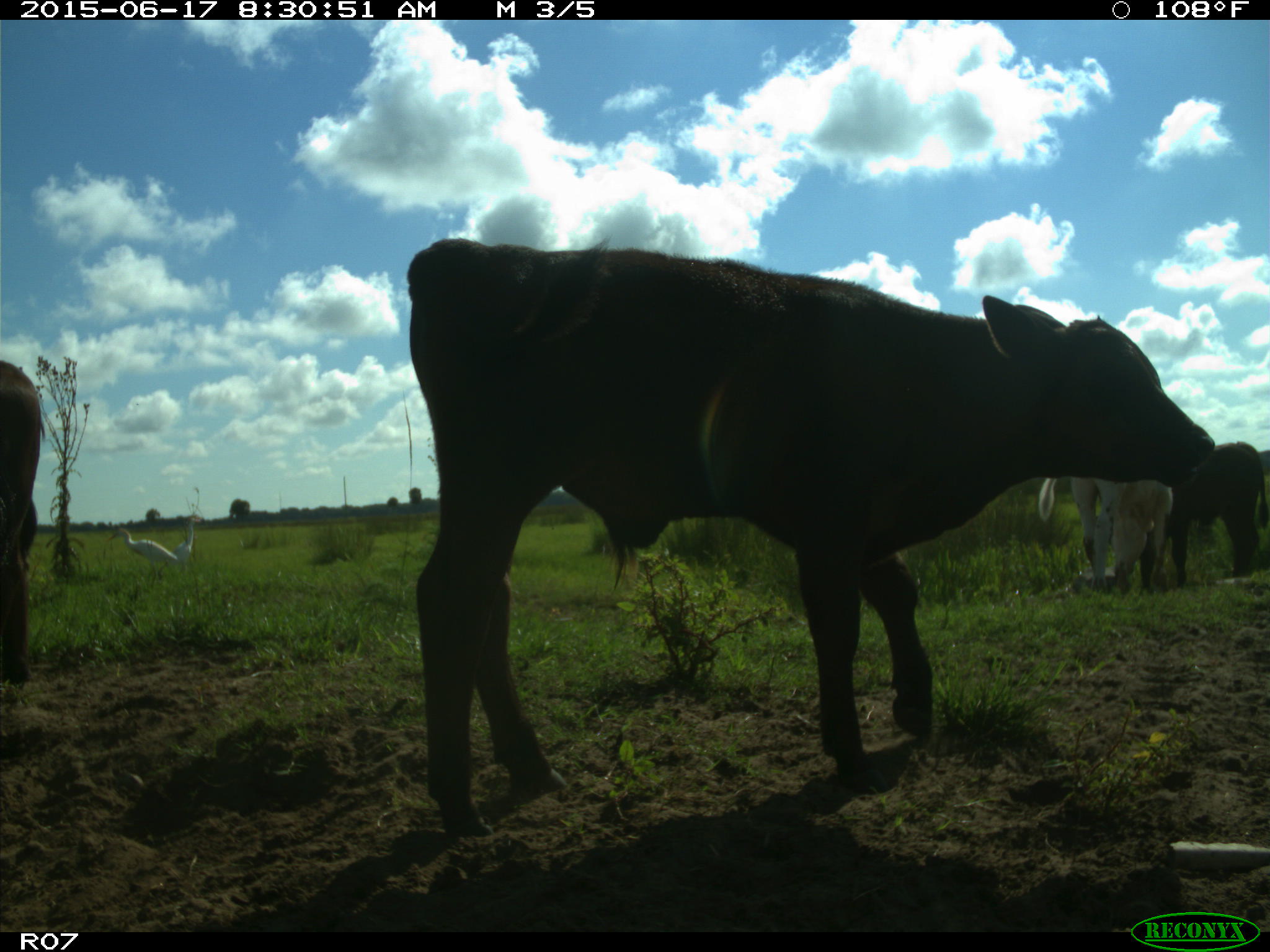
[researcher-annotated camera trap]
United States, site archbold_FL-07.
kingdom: Animalia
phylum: Chordata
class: Mammalia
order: Artiodactyla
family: Bovidae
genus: Bos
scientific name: Bos taurus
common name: domestic cow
Bos taurus (domestic cow).